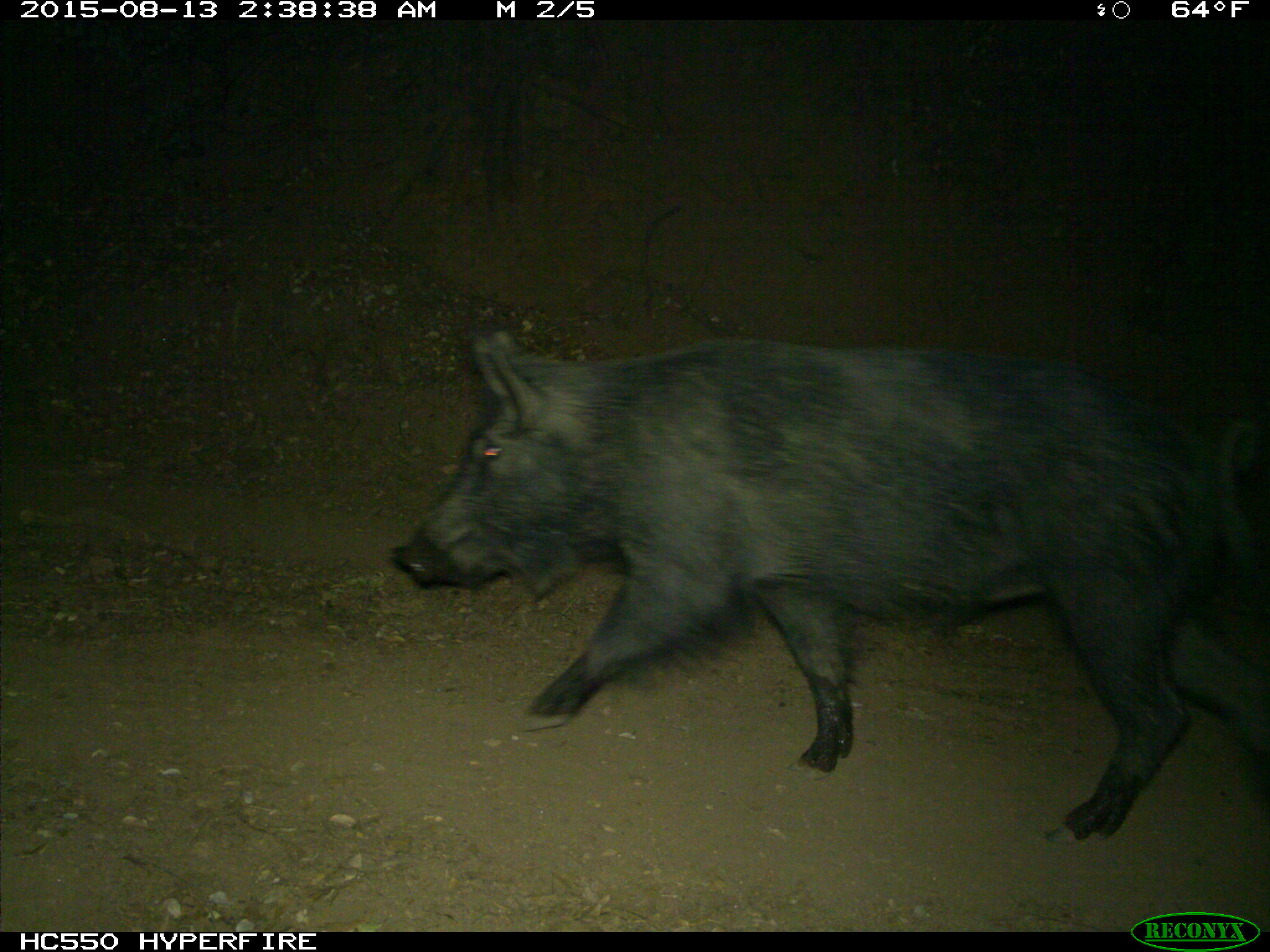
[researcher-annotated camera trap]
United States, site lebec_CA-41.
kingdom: Animalia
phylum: Chordata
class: Mammalia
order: Artiodactyla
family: Suidae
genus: Sus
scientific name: Sus scrofa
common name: wild boar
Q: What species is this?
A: Sus scrofa (wild boar).